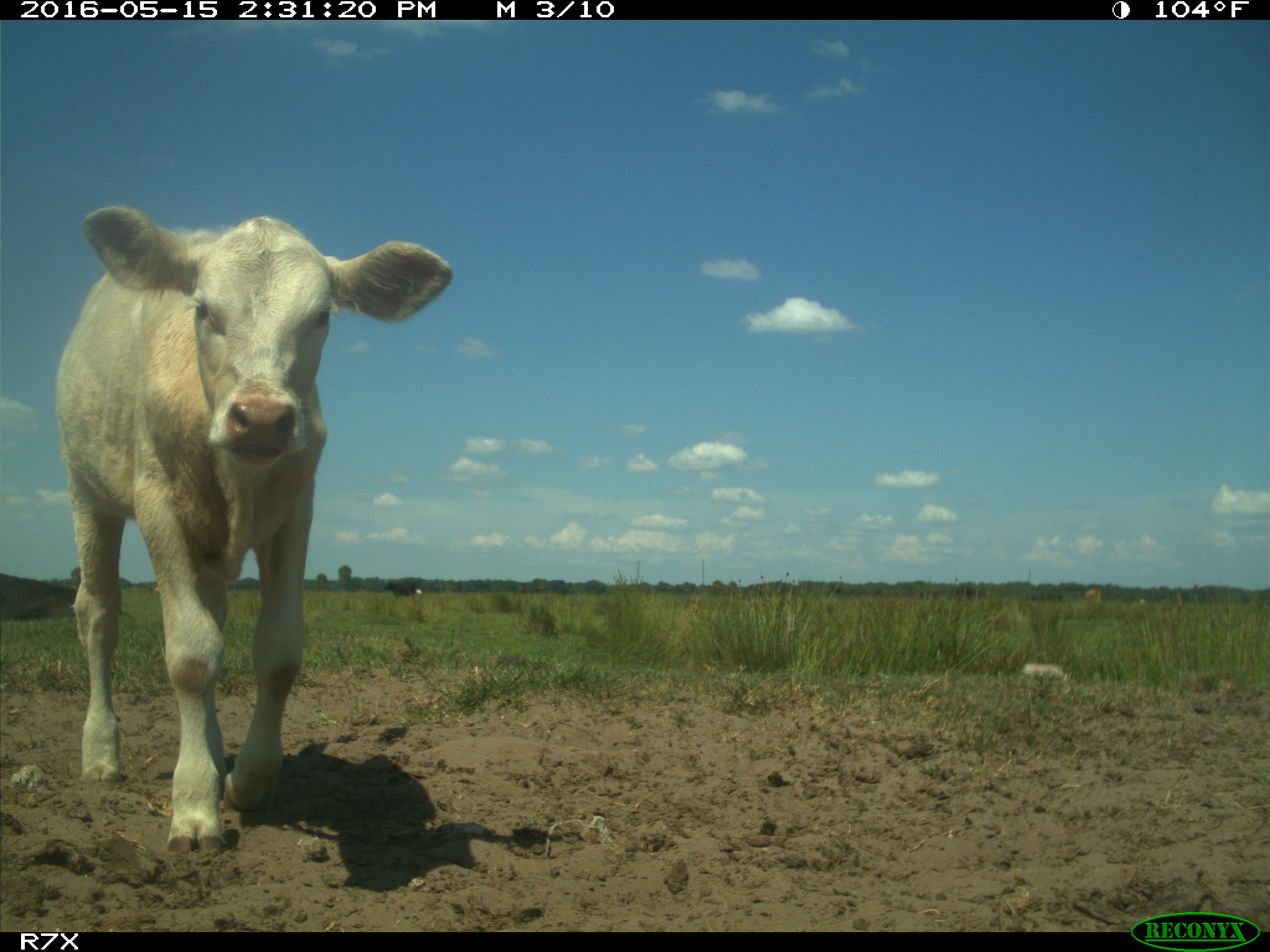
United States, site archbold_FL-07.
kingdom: Animalia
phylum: Chordata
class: Mammalia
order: Artiodactyla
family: Bovidae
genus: Bos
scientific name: Bos taurus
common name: domestic cow